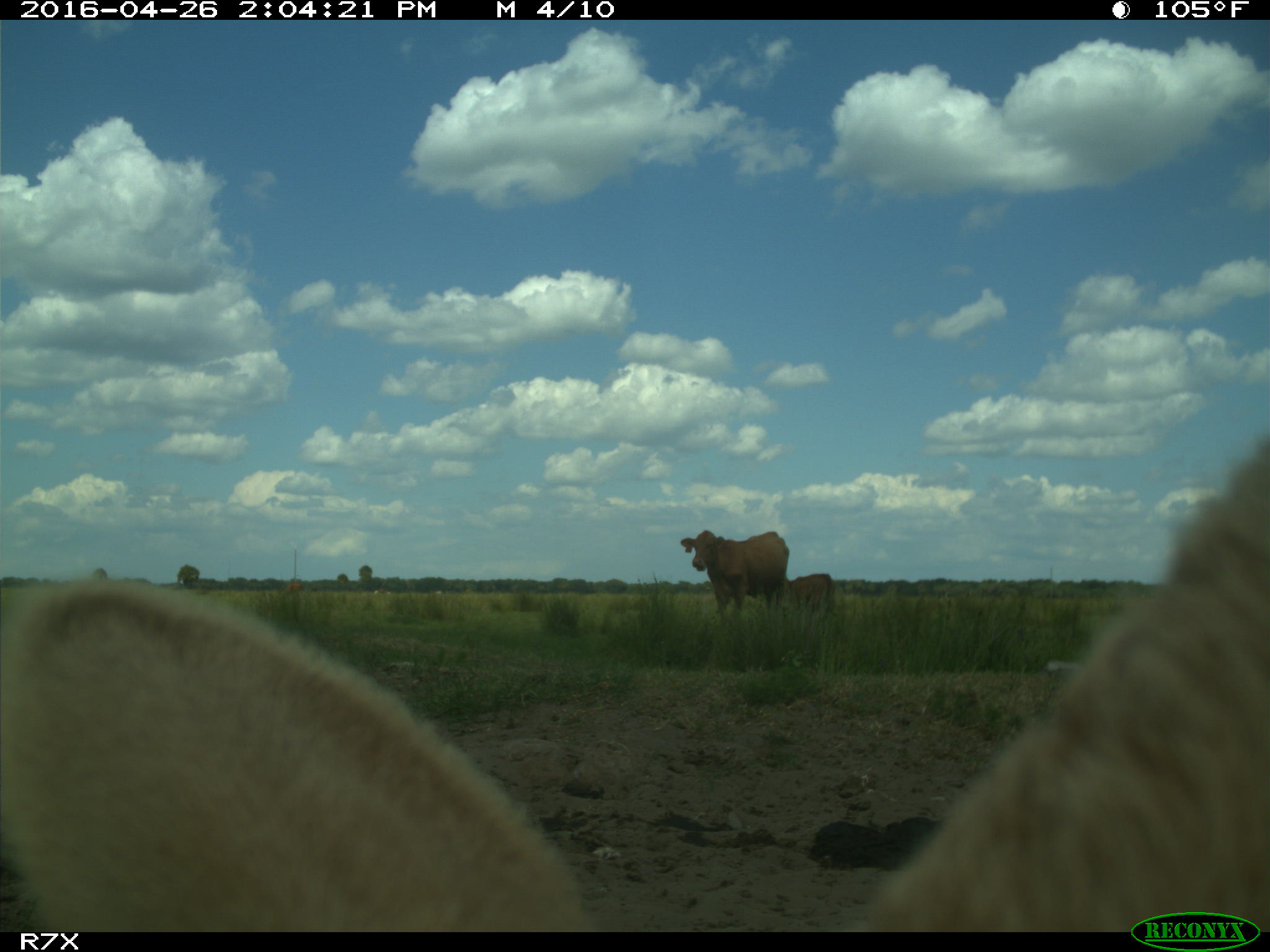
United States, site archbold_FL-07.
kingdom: Animalia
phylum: Chordata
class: Mammalia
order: Artiodactyla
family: Bovidae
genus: Bos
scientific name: Bos taurus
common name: domestic cow